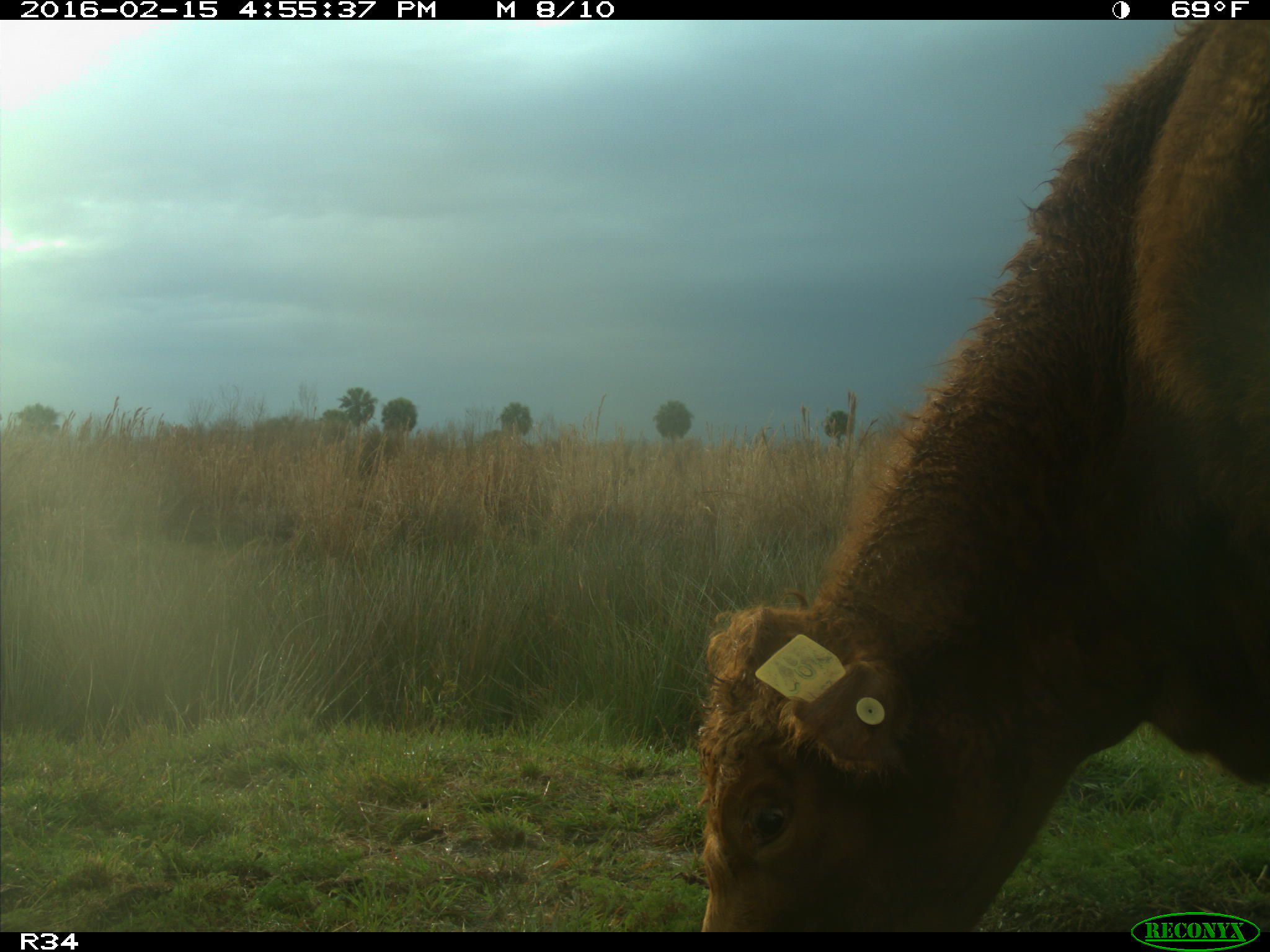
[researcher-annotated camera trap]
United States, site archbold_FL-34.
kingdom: Animalia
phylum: Chordata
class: Mammalia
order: Artiodactyla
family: Bovidae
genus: Bos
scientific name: Bos taurus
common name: domestic cow